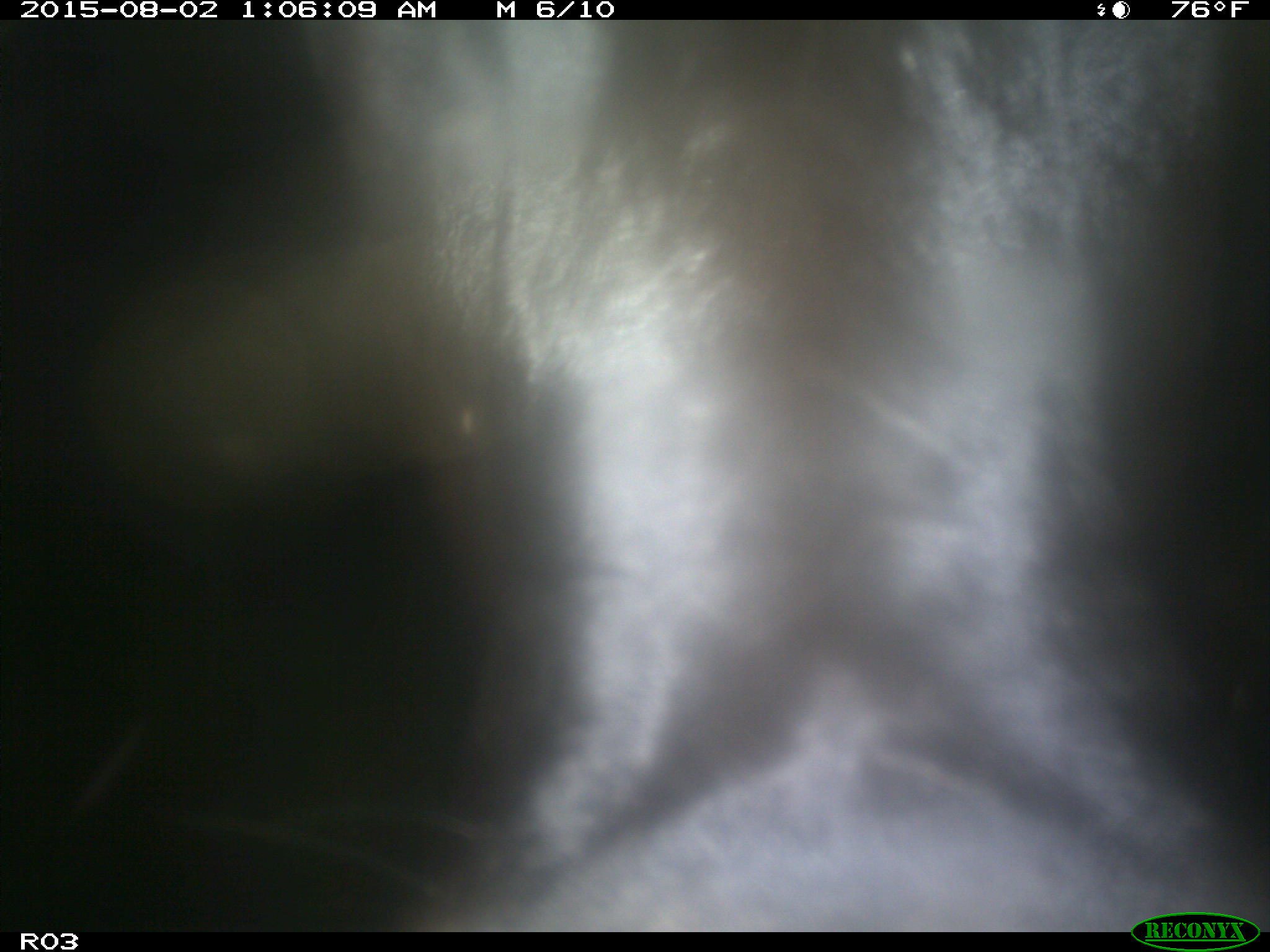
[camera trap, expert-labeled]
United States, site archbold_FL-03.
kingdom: Animalia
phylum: Chordata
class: Mammalia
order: Artiodactyla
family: Bovidae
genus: Bos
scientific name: Bos taurus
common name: domestic cow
Bos taurus (domestic cow).